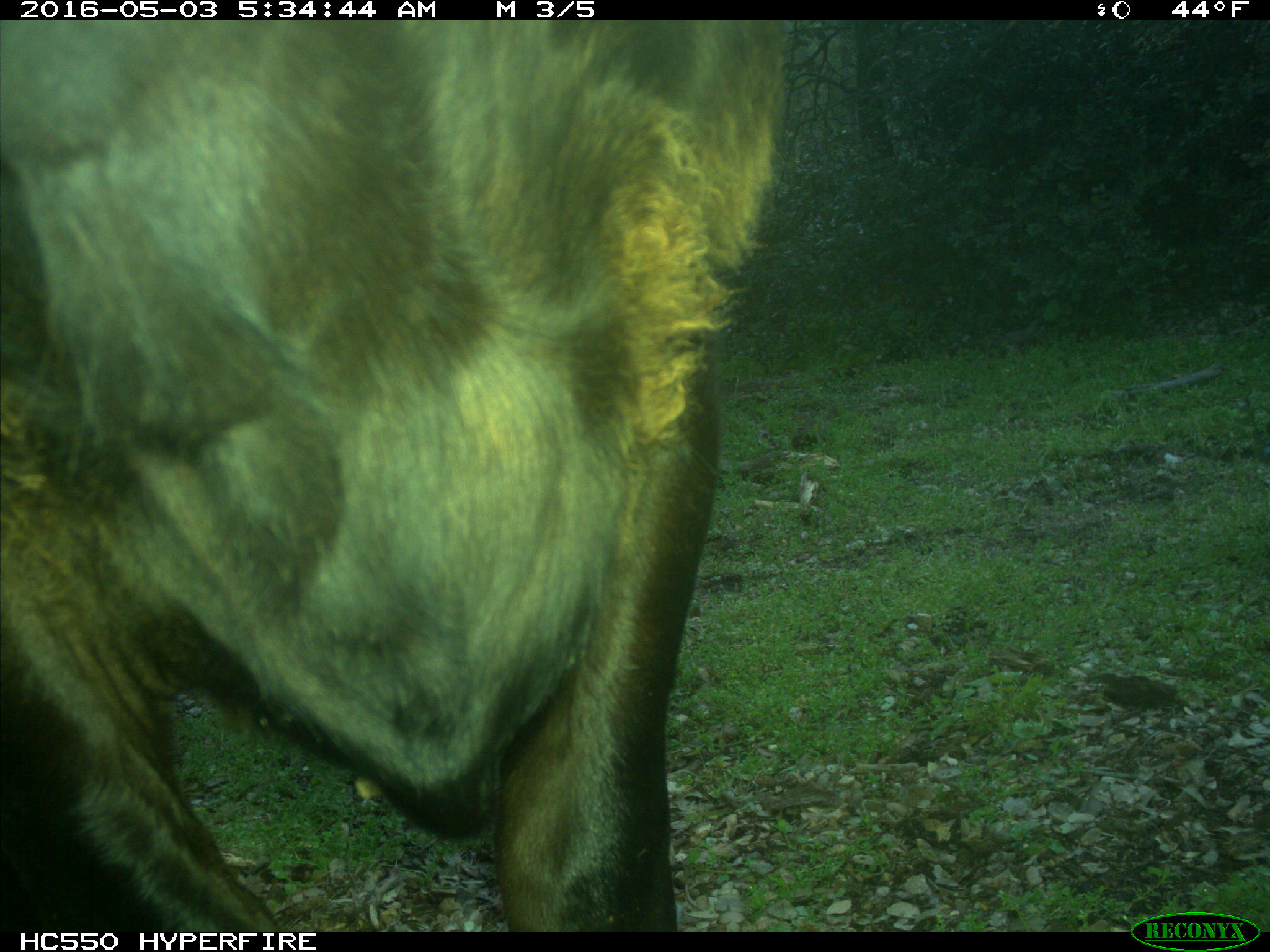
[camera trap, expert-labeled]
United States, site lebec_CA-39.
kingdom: Animalia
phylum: Chordata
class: Mammalia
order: Artiodactyla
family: Bovidae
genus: Bos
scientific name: Bos taurus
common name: domestic cow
Bos taurus (domestic cow).